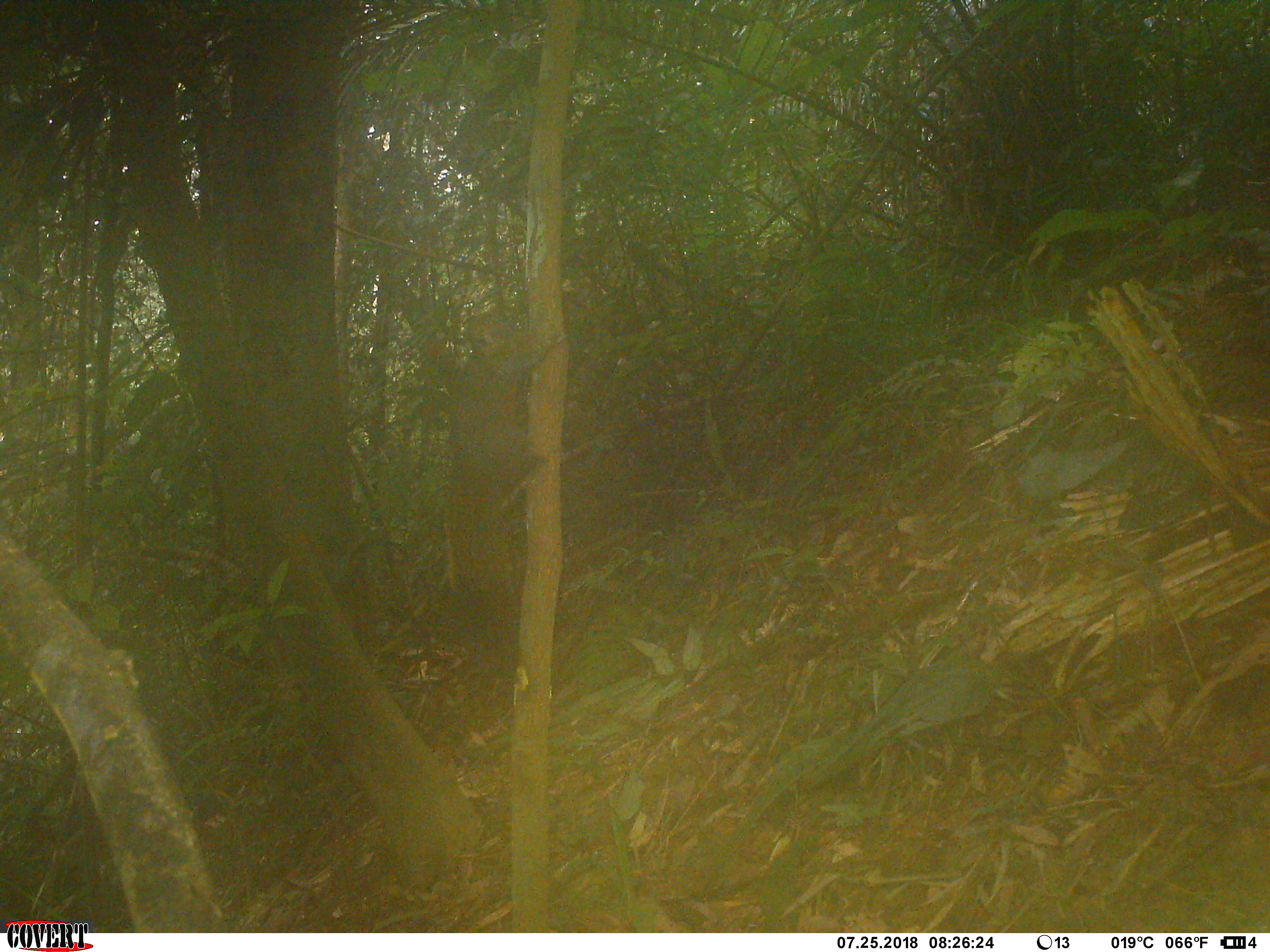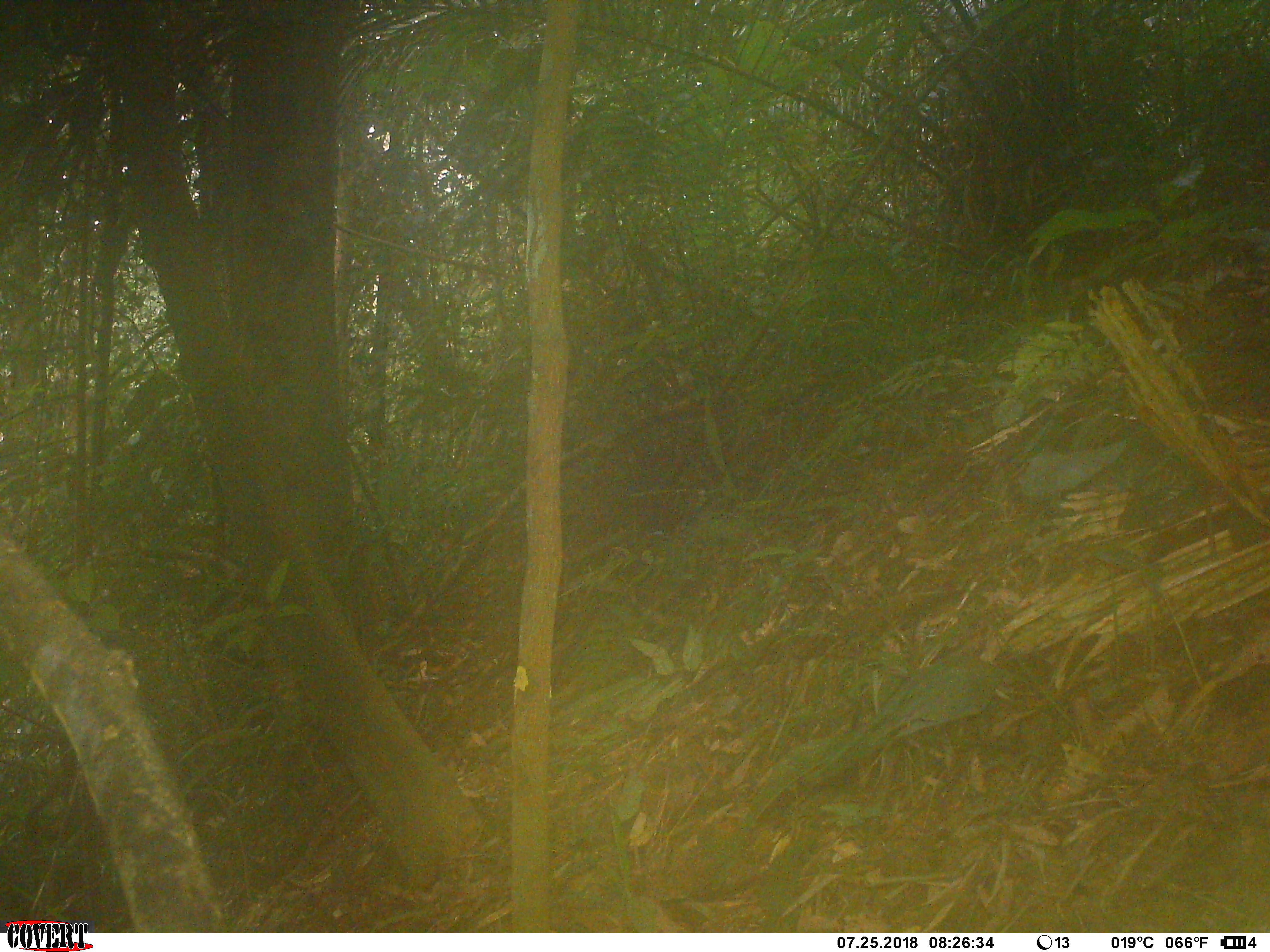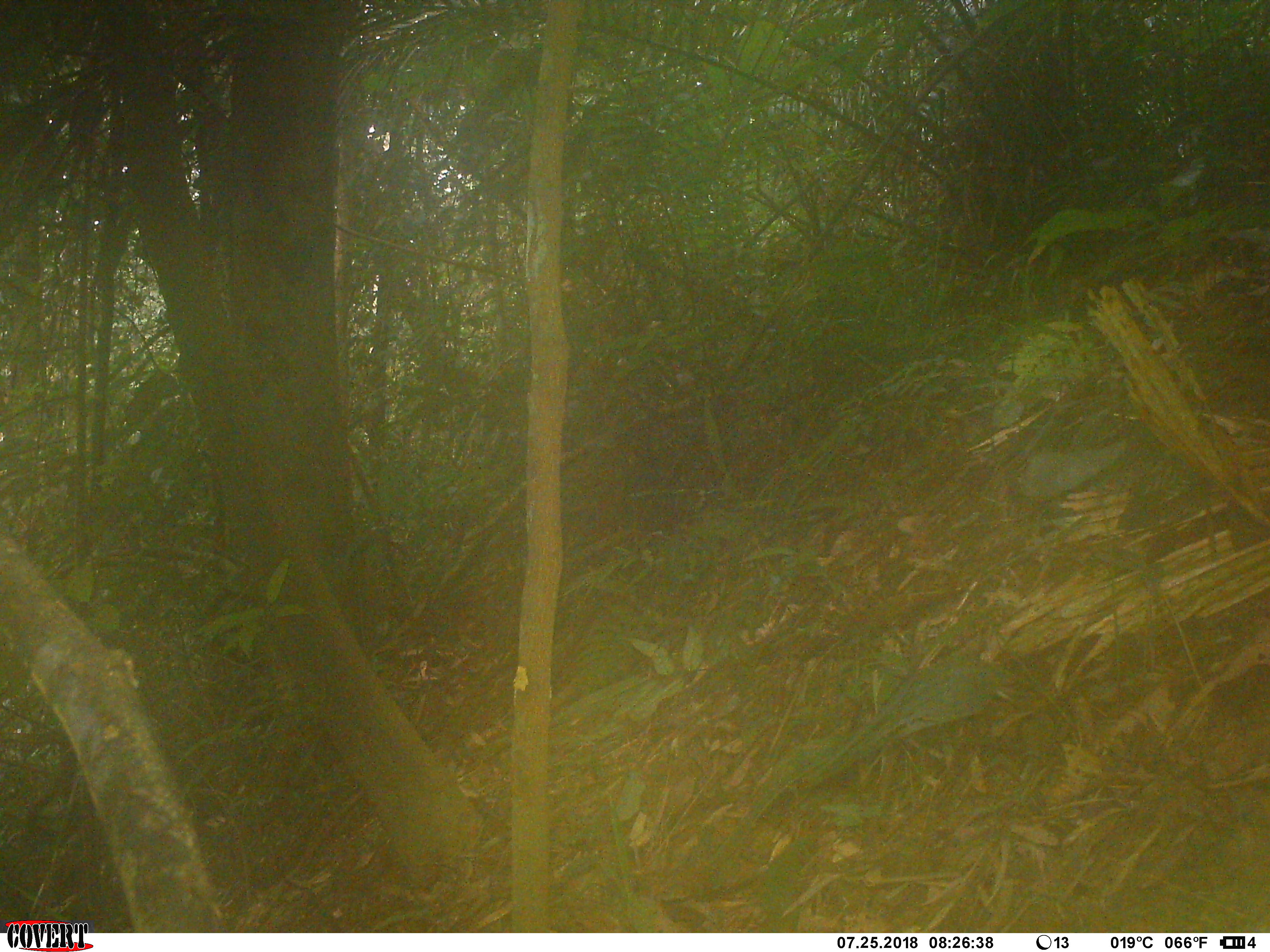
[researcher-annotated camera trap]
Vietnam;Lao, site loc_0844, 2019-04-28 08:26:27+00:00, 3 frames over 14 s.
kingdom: Animalia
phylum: Chordata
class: Mammalia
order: Rodentia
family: Sciuridae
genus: Sciurus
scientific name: Sciurus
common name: squirrel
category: unidentified squirrel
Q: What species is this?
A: Unidentified squirrel (squirrel) (Sciurus).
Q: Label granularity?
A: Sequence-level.